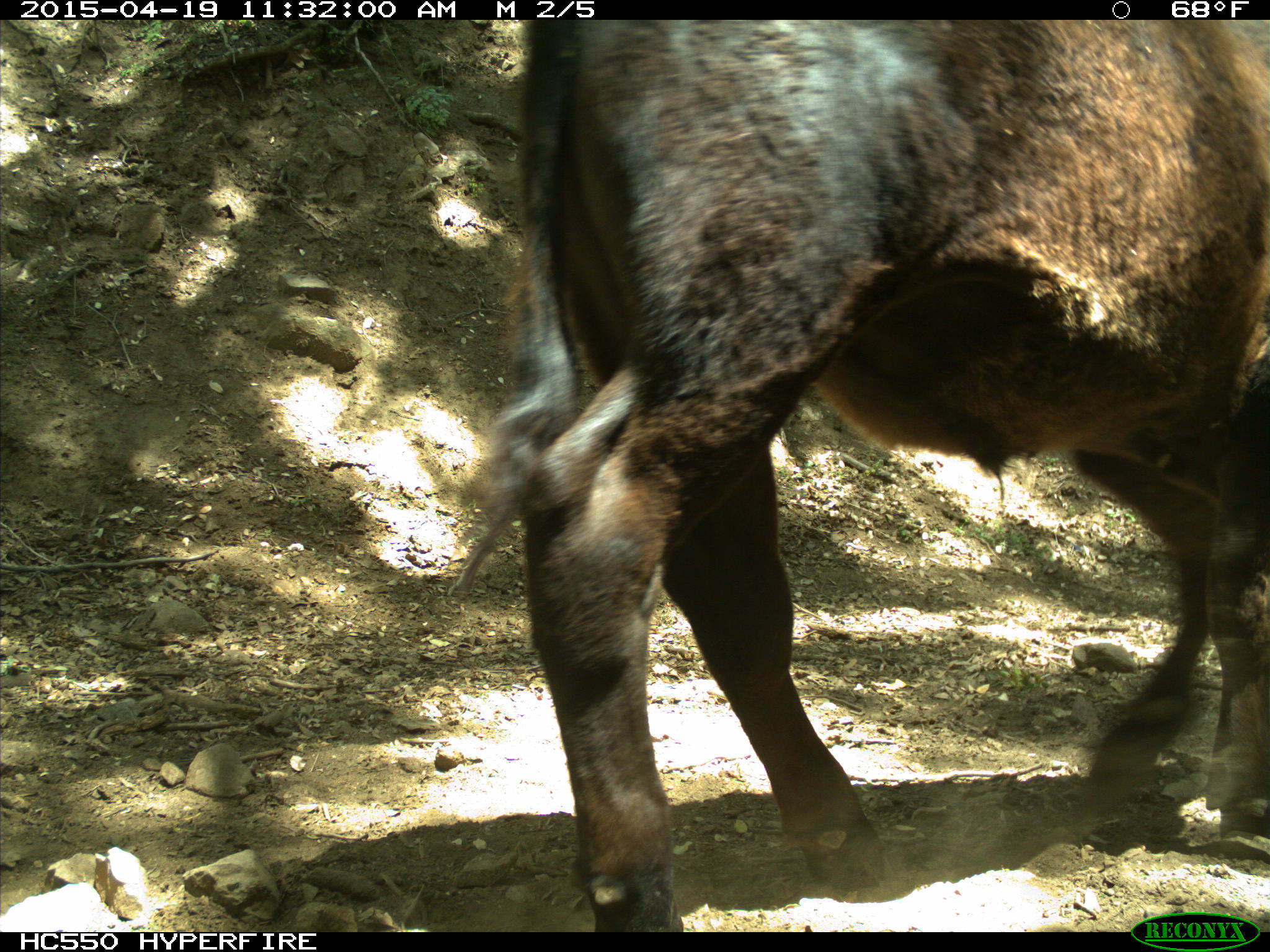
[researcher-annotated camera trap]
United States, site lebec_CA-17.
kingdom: Animalia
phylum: Chordata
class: Mammalia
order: Artiodactyla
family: Bovidae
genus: Bos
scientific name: Bos taurus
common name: domestic cow